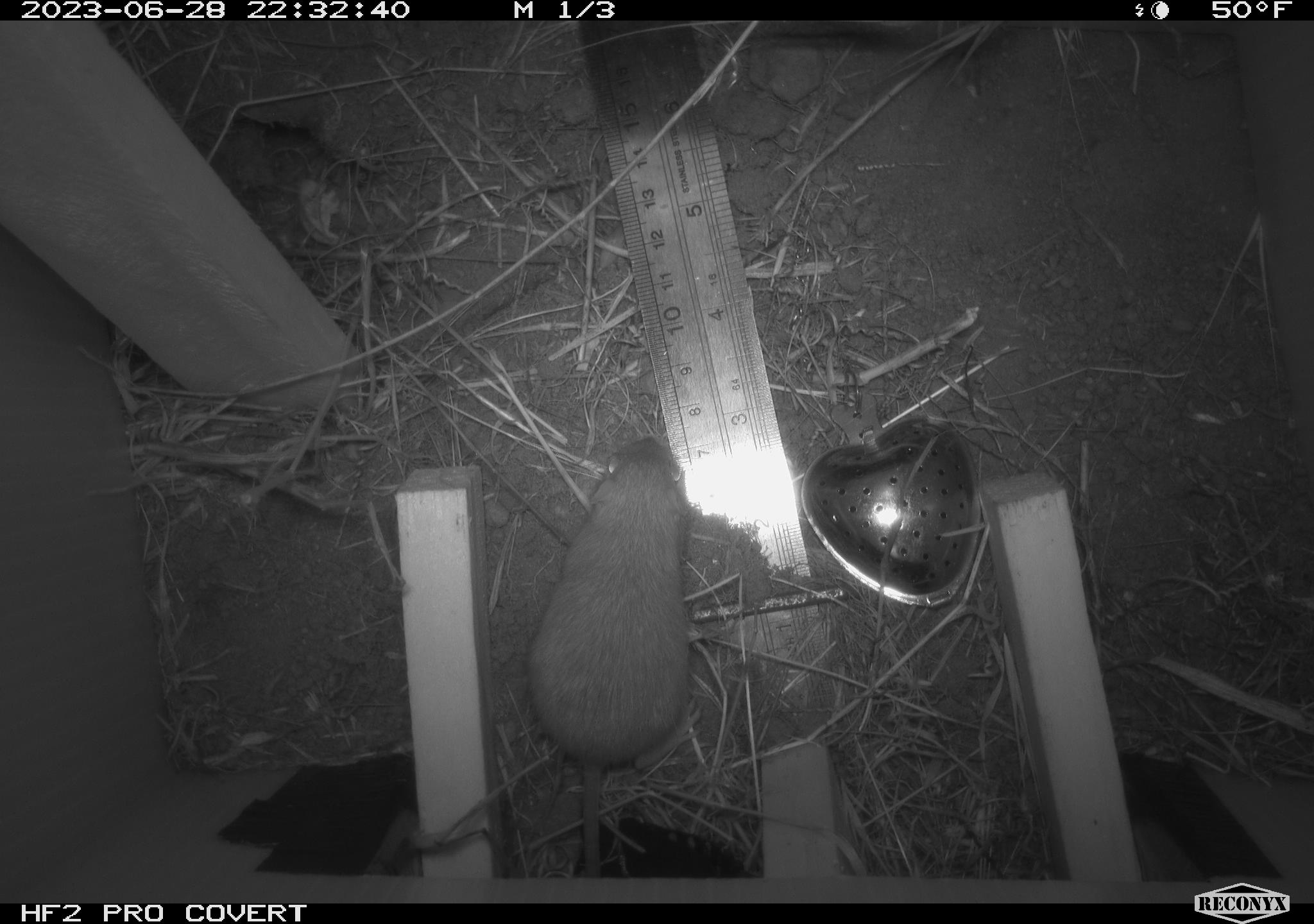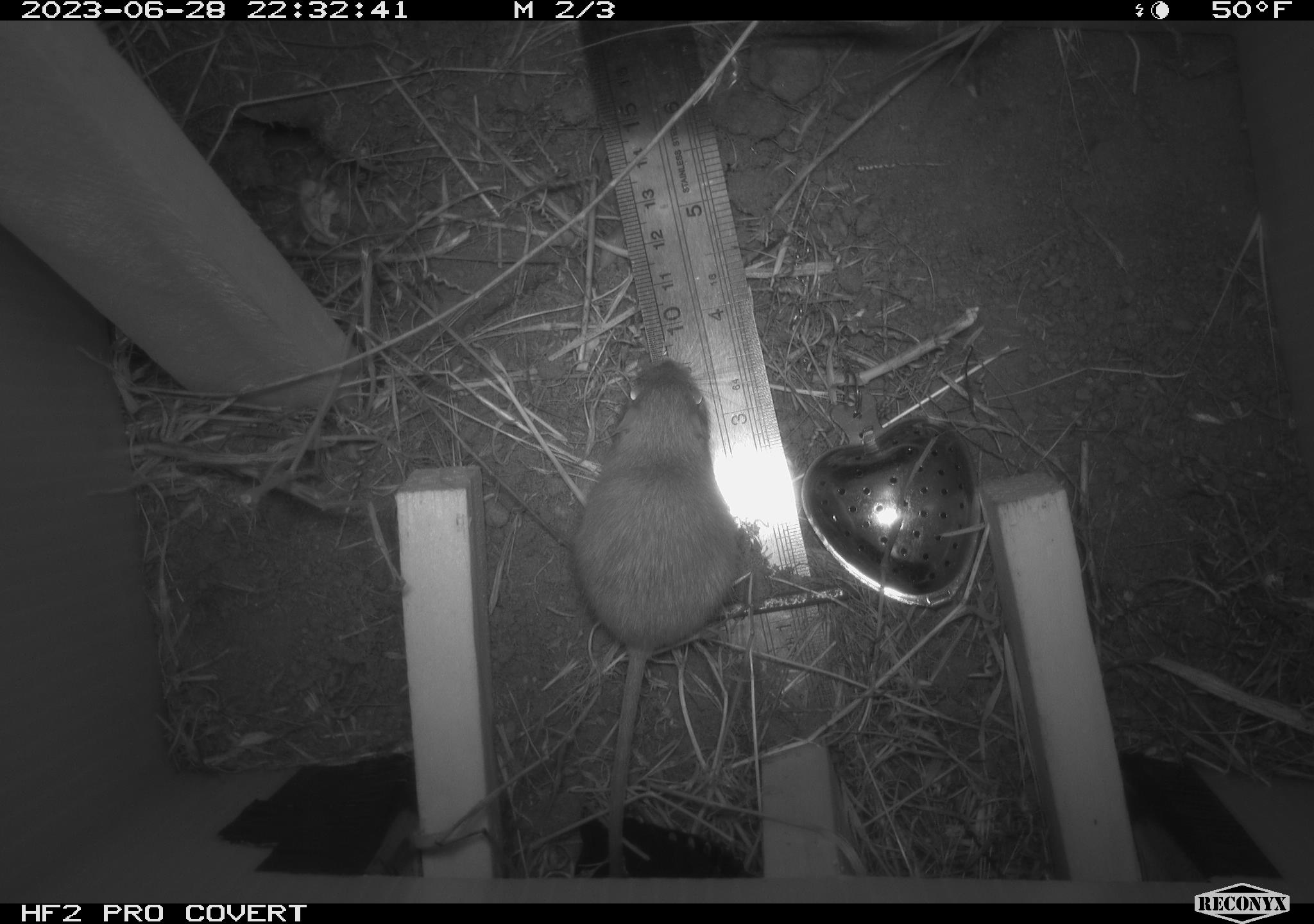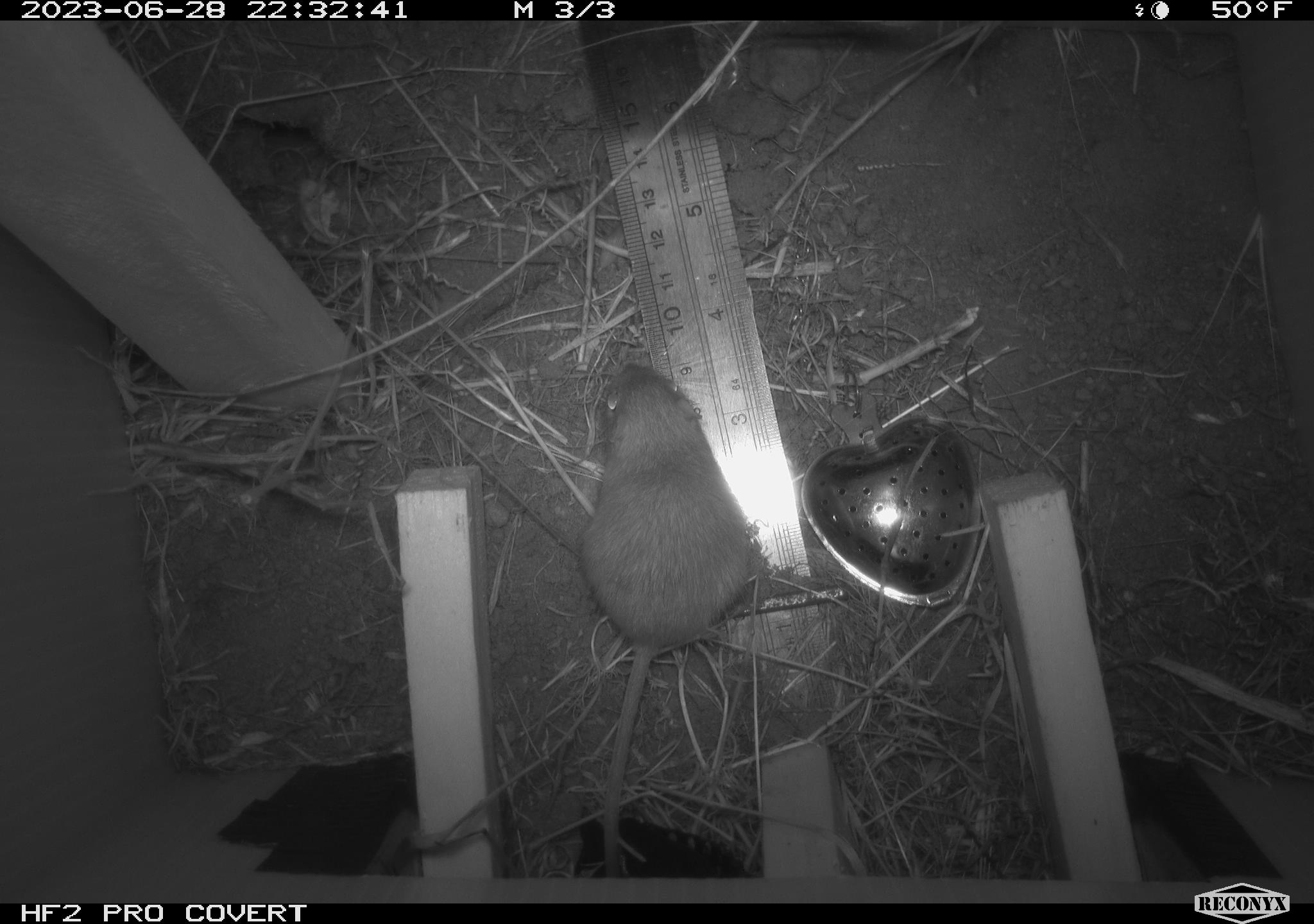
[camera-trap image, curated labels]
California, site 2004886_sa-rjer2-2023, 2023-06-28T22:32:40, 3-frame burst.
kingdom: Animalia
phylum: Chordata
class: Mammalia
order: Rodentia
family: Heteromyidae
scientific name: Heteromyidae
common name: kangaroo rats and pocket mice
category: heteromyidae family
Heteromyidae family (kangaroo rats and pocket mice) (Heteromyidae).